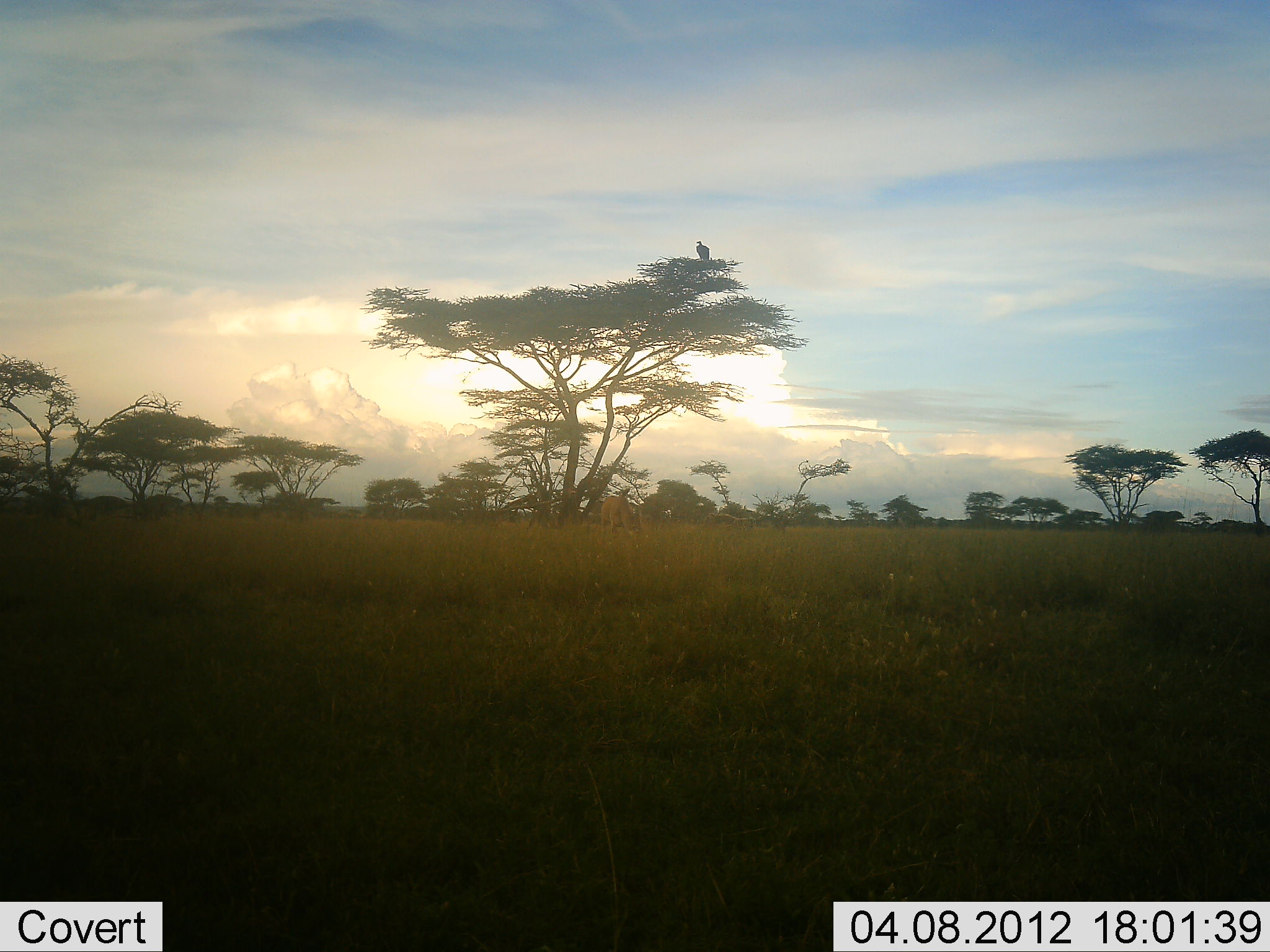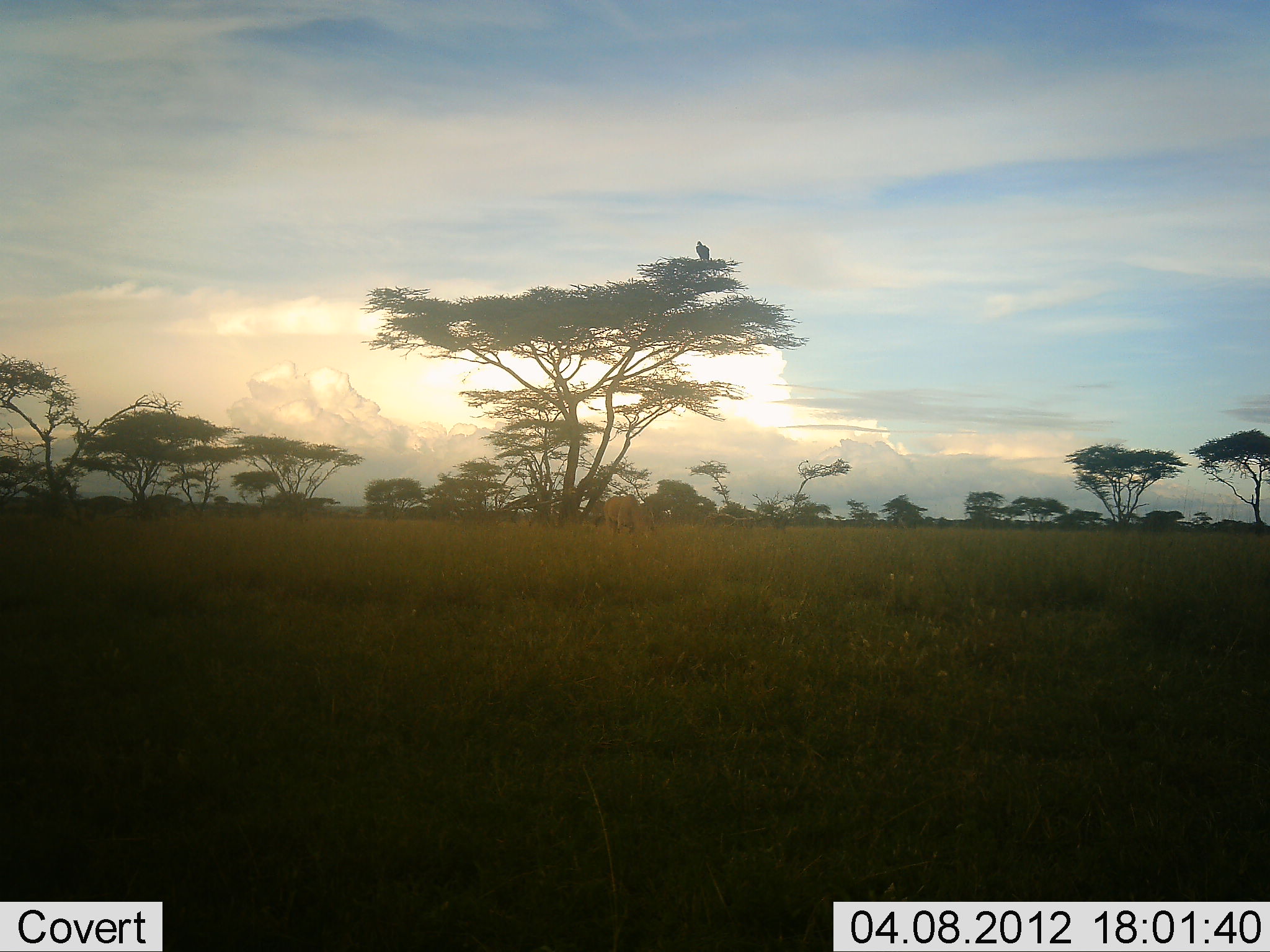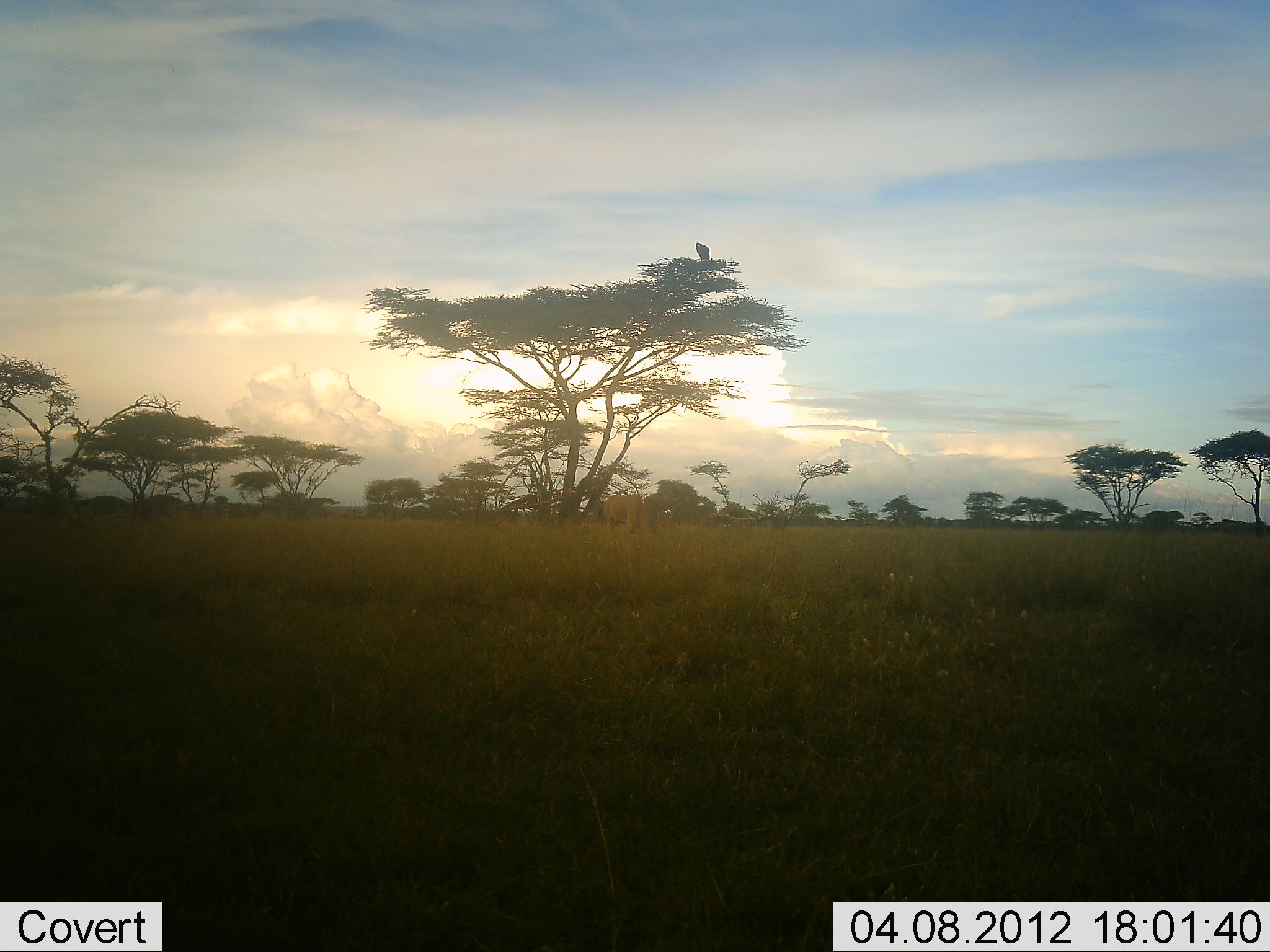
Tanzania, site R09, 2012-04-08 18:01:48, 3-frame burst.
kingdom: Animalia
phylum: Chordata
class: Mammalia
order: Artiodactyla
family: Bovidae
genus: Alcelaphus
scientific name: Alcelaphus buselaphus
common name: hartebeest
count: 1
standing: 33%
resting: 0%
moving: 33%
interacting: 0%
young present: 0%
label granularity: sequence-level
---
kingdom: Animalia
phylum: Chordata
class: Aves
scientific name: Aves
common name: bird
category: otherbird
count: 1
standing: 29%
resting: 76%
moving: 0%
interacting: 0%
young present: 0%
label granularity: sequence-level